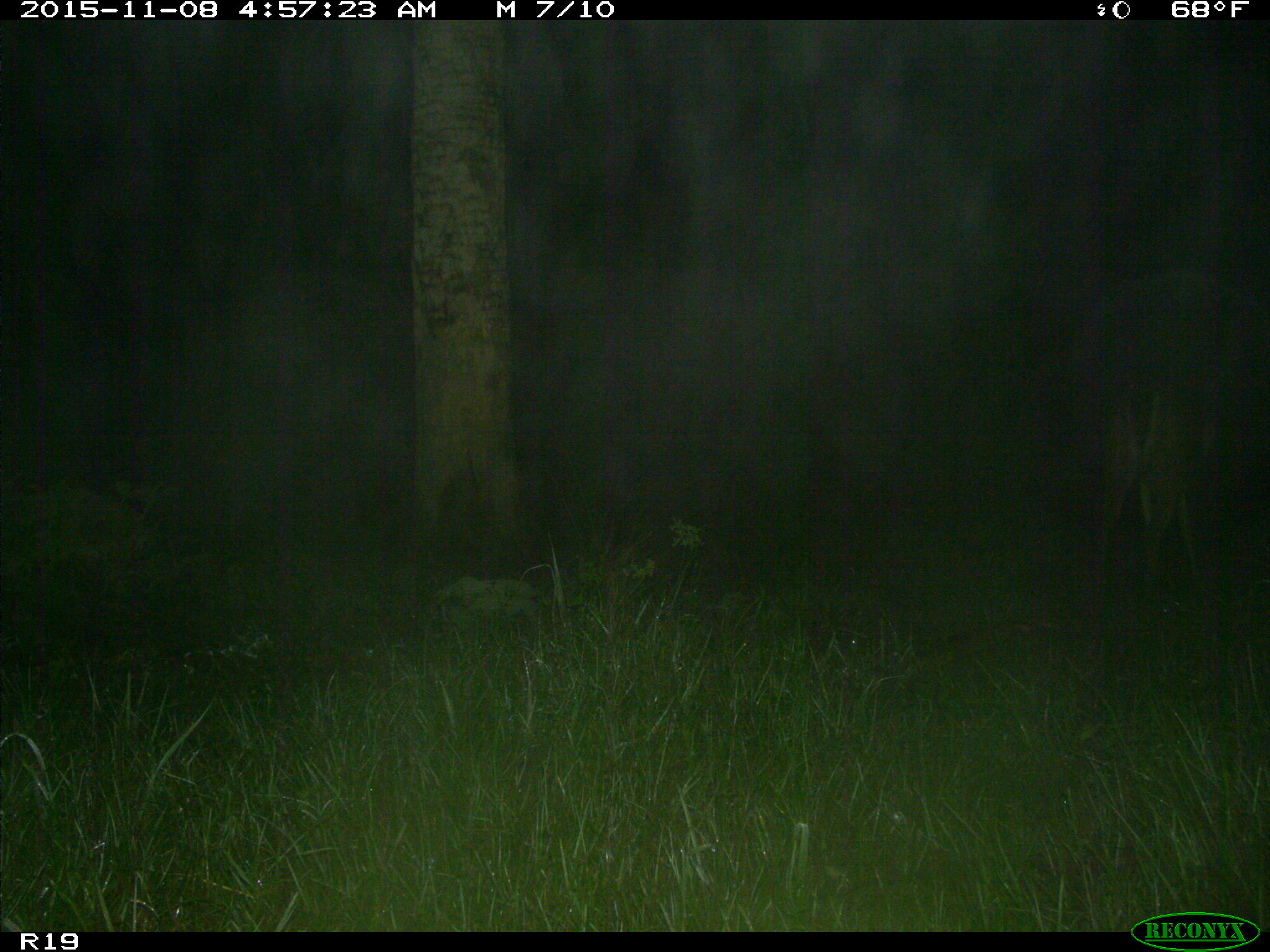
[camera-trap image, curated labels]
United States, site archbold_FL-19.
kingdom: Animalia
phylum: Chordata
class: Mammalia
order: Artiodactyla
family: Cervidae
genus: Odocoileus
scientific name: Odocoileus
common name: deer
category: unidentified deer